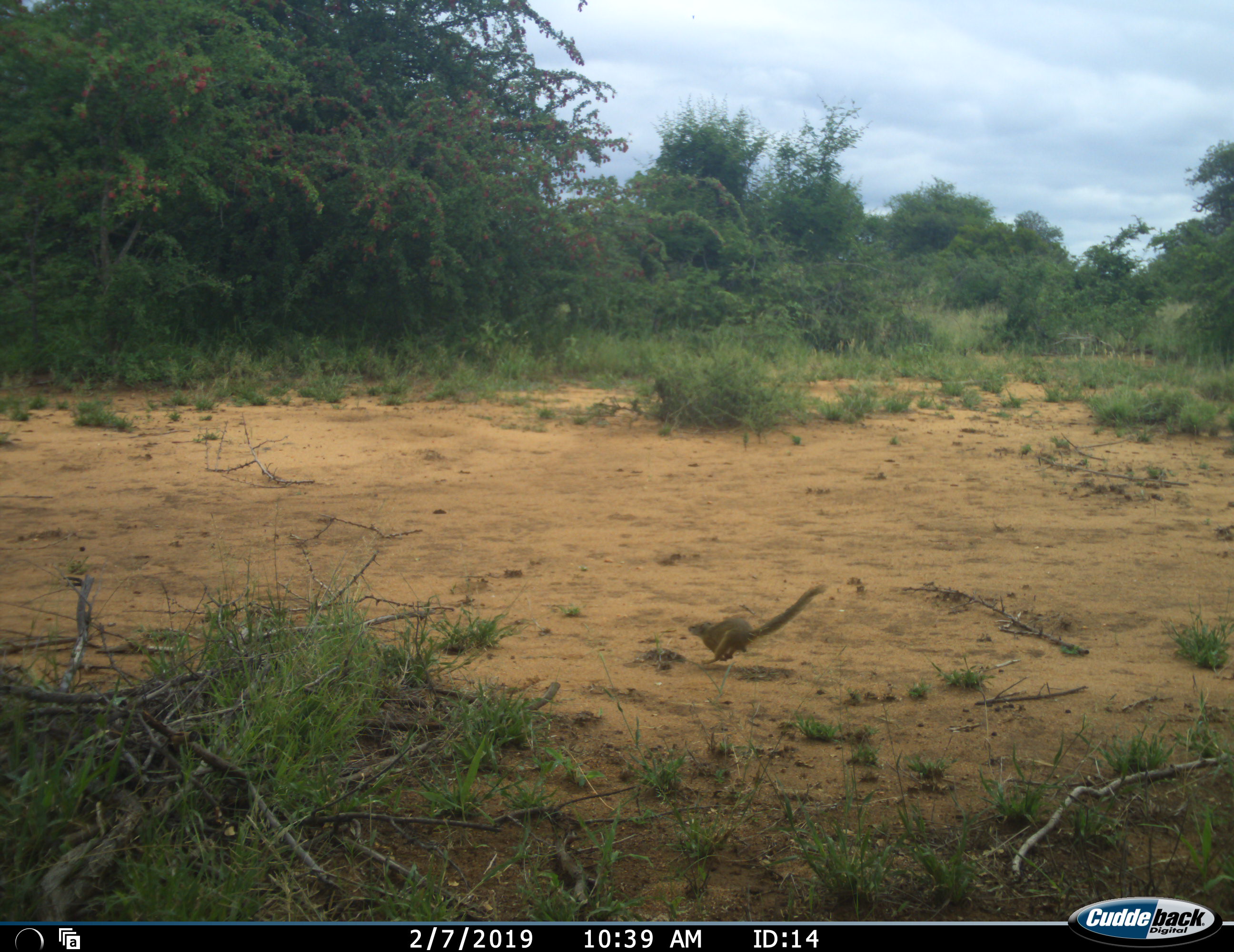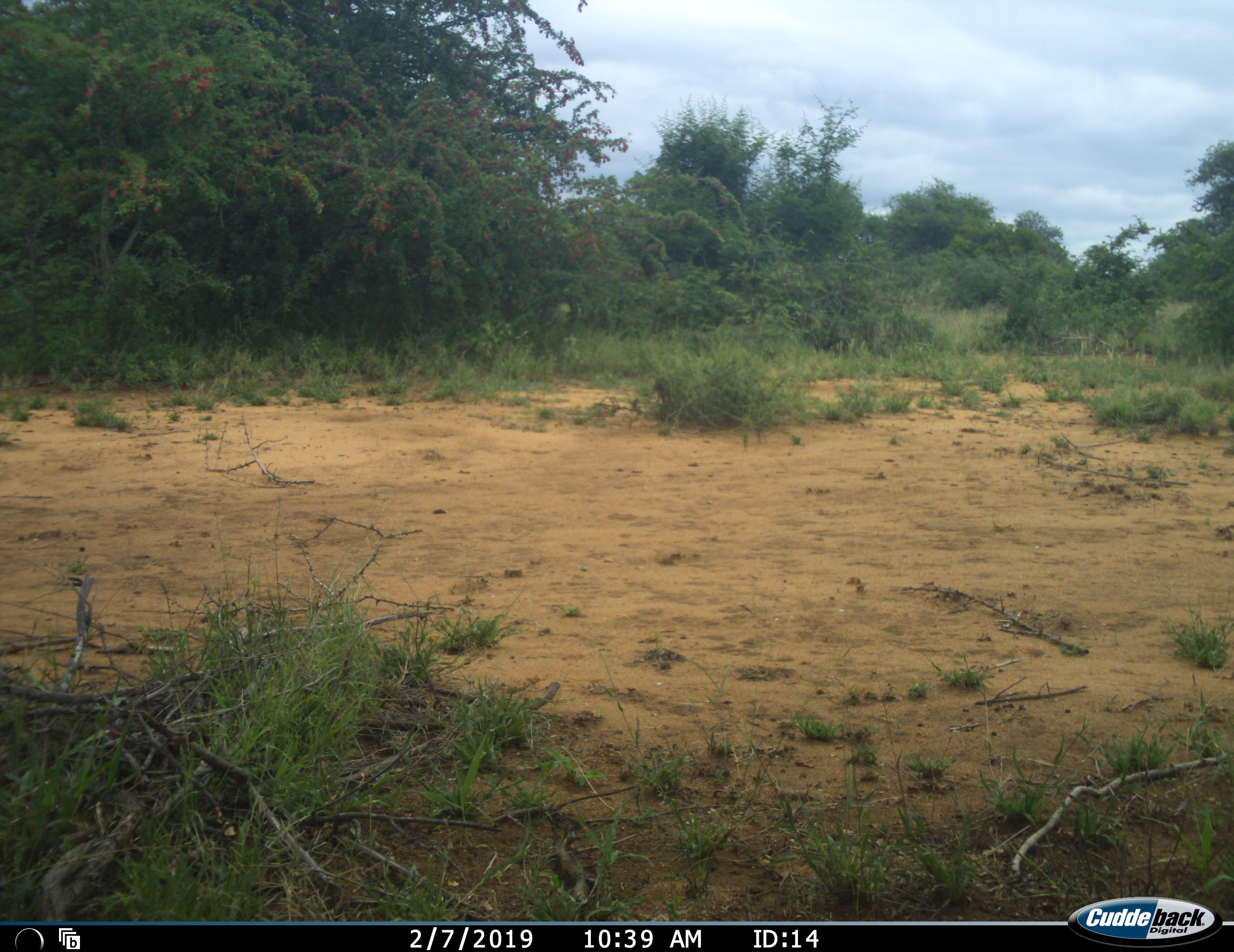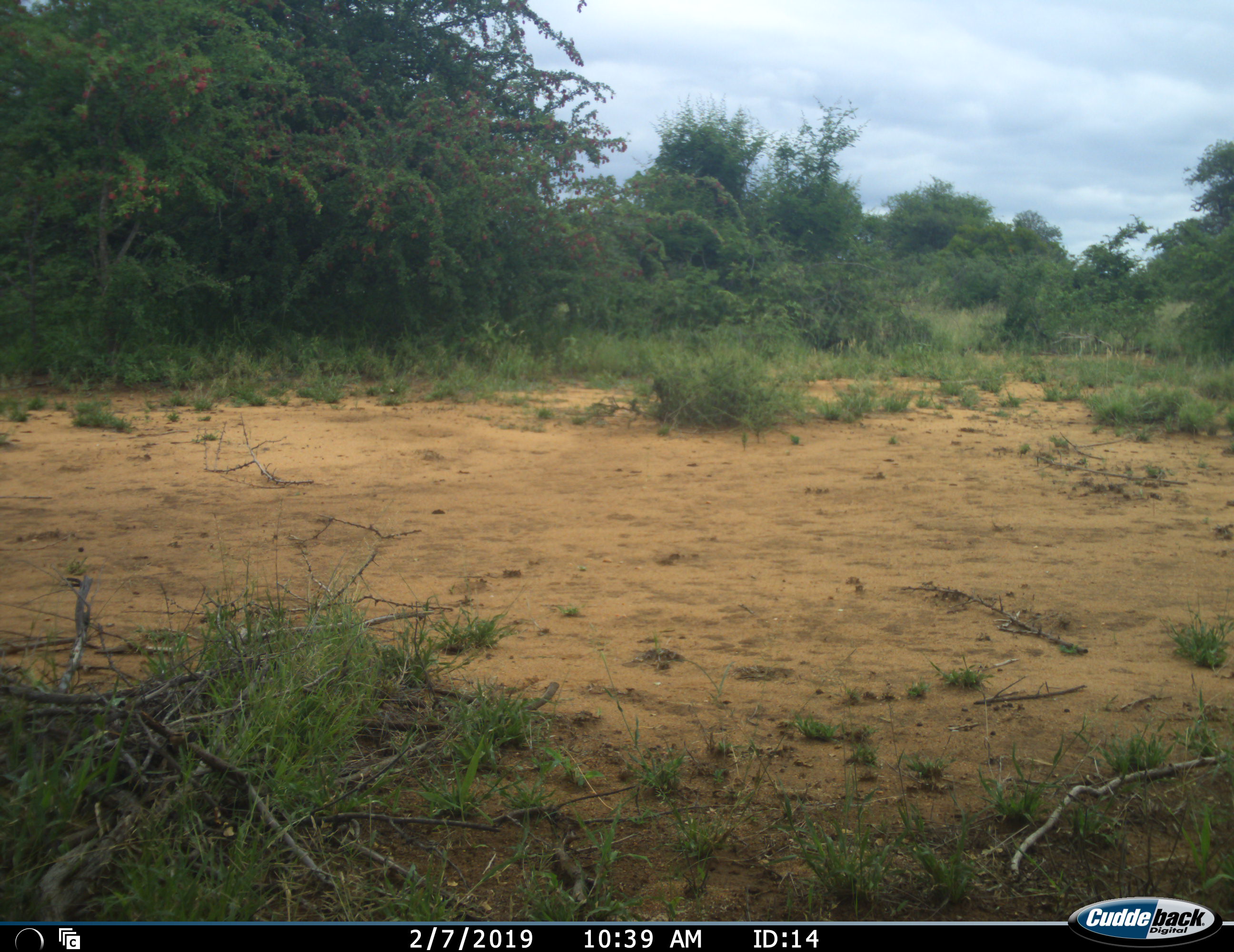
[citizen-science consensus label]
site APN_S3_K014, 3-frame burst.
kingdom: Animalia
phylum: Chordata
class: Mammalia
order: Rodentia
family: Sciuridae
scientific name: Sciuridae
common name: ground squirrel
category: squirreltree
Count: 1.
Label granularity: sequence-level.